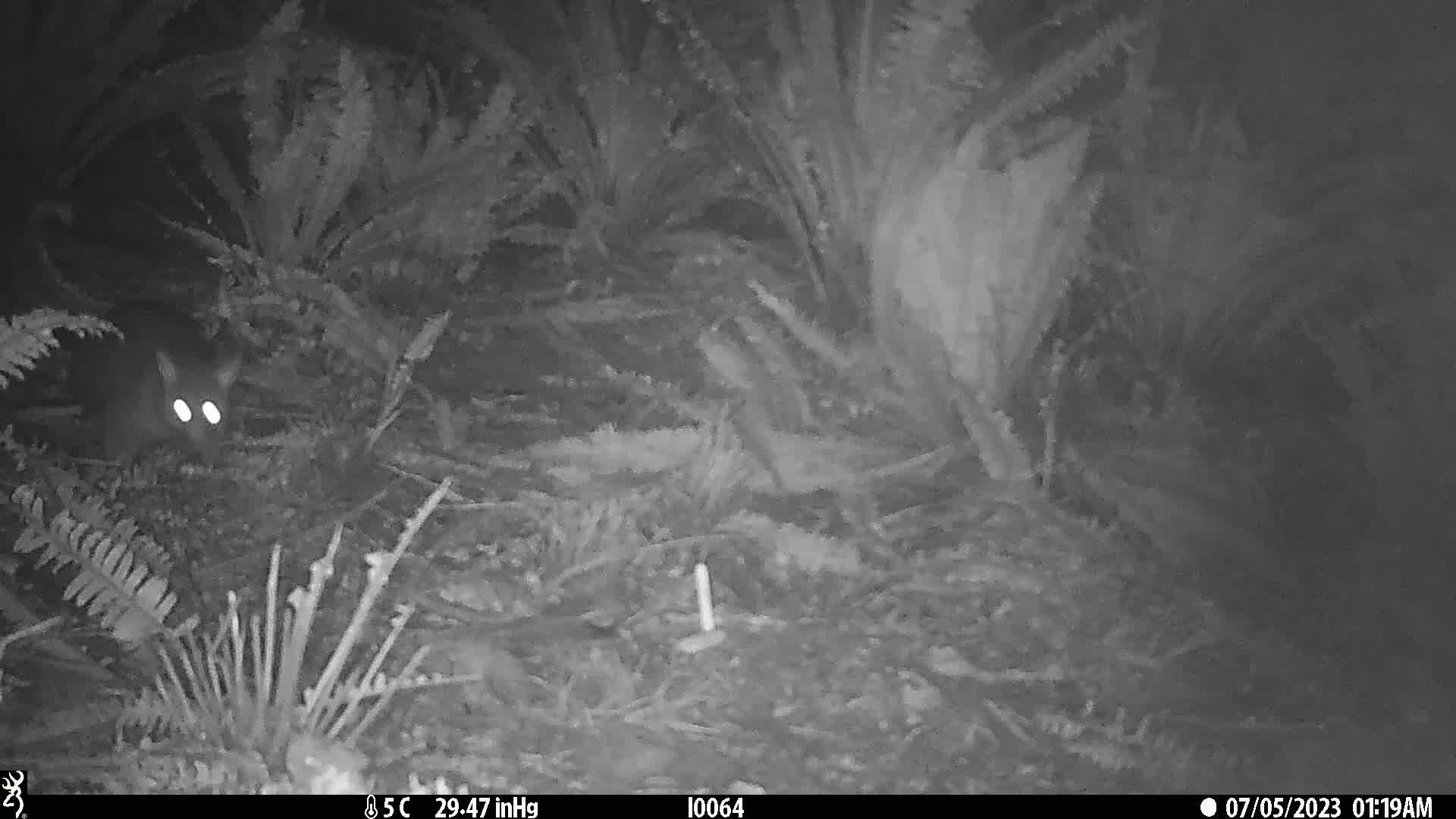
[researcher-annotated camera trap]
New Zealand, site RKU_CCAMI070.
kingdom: Animalia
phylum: Chordata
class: Mammalia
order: Diprotodontia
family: Phalangeridae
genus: Trichosurus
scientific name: Trichosurus vulpecula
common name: common brushtail possum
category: possum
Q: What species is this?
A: Possum (common brushtail possum) (Trichosurus vulpecula).